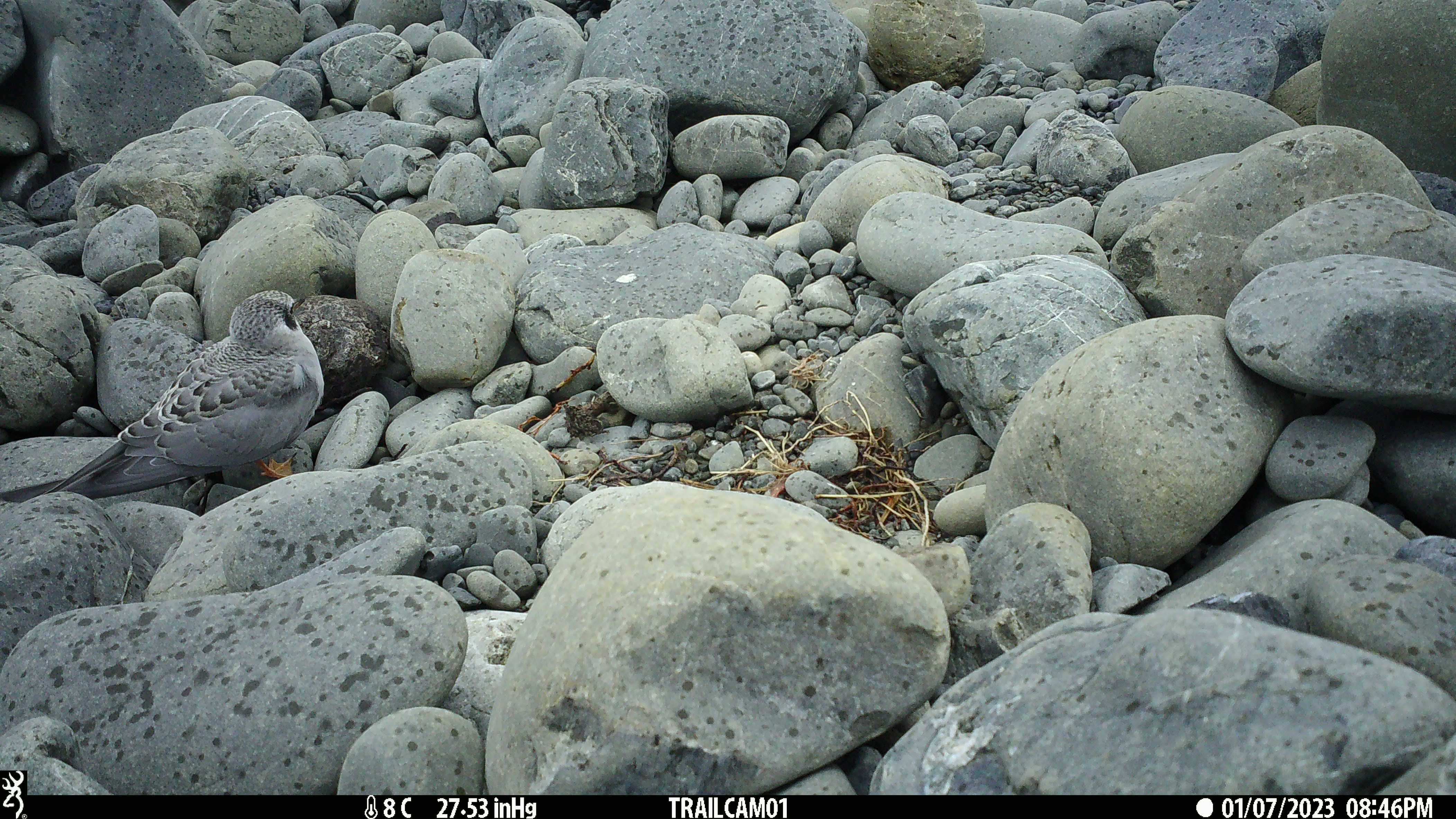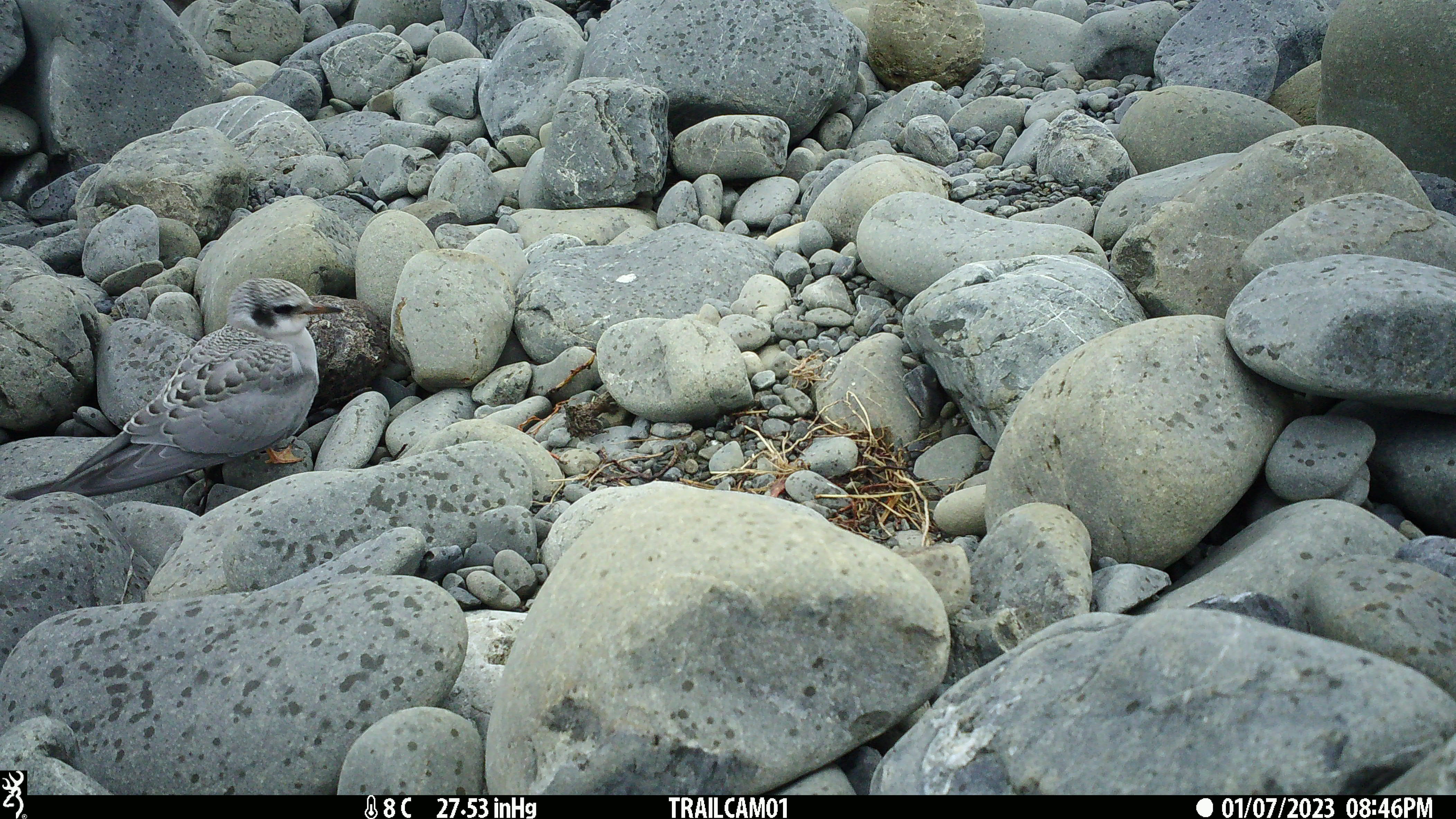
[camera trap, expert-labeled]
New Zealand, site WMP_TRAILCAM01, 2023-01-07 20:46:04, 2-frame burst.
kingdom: Animalia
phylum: Chordata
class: Aves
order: Charadriiformes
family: Laridae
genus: Chlidonias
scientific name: Chlidonias albostriatus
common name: black-fronted tern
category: black fronted tern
Black fronted tern (black-fronted tern) (Chlidonias albostriatus).